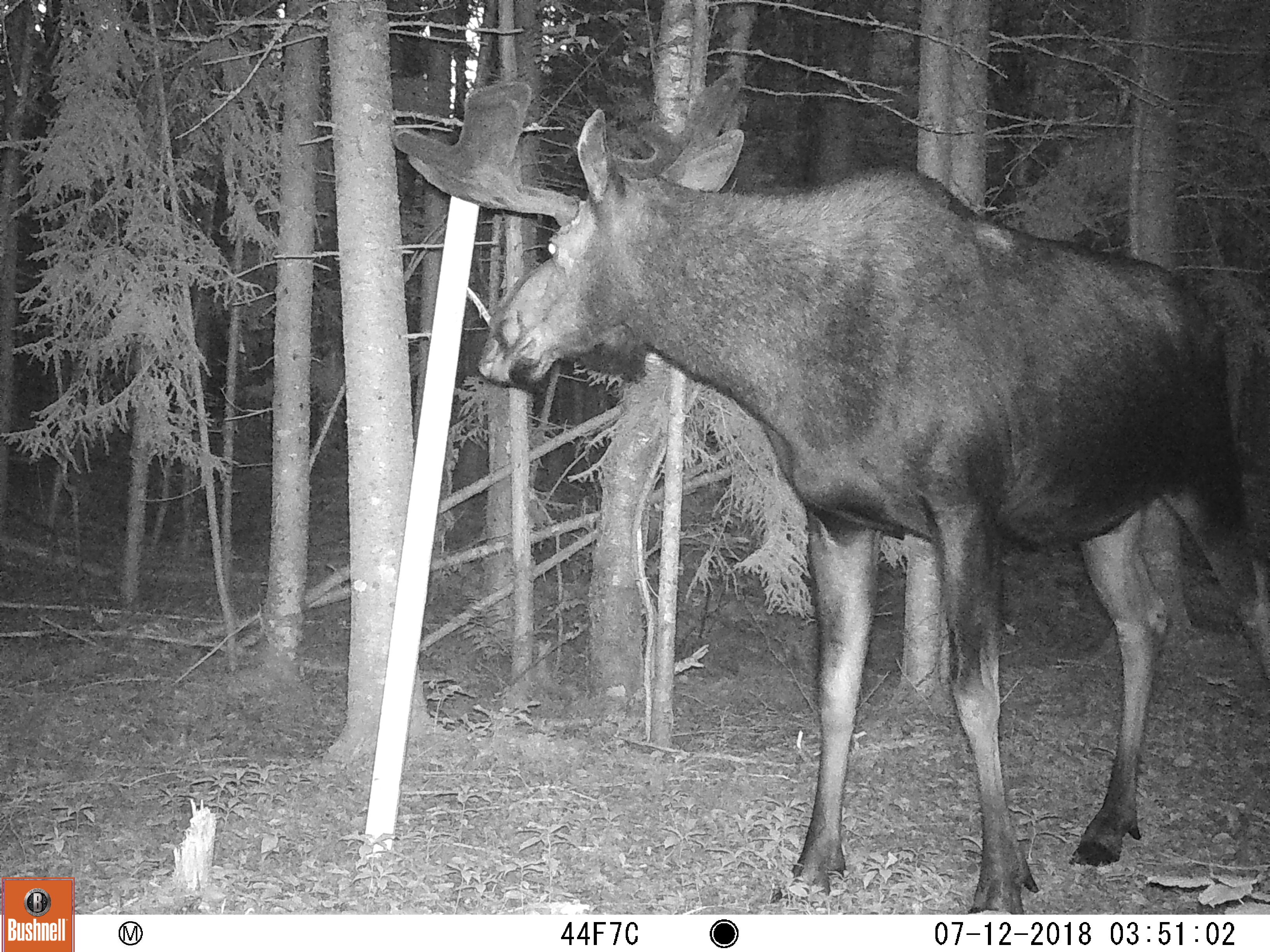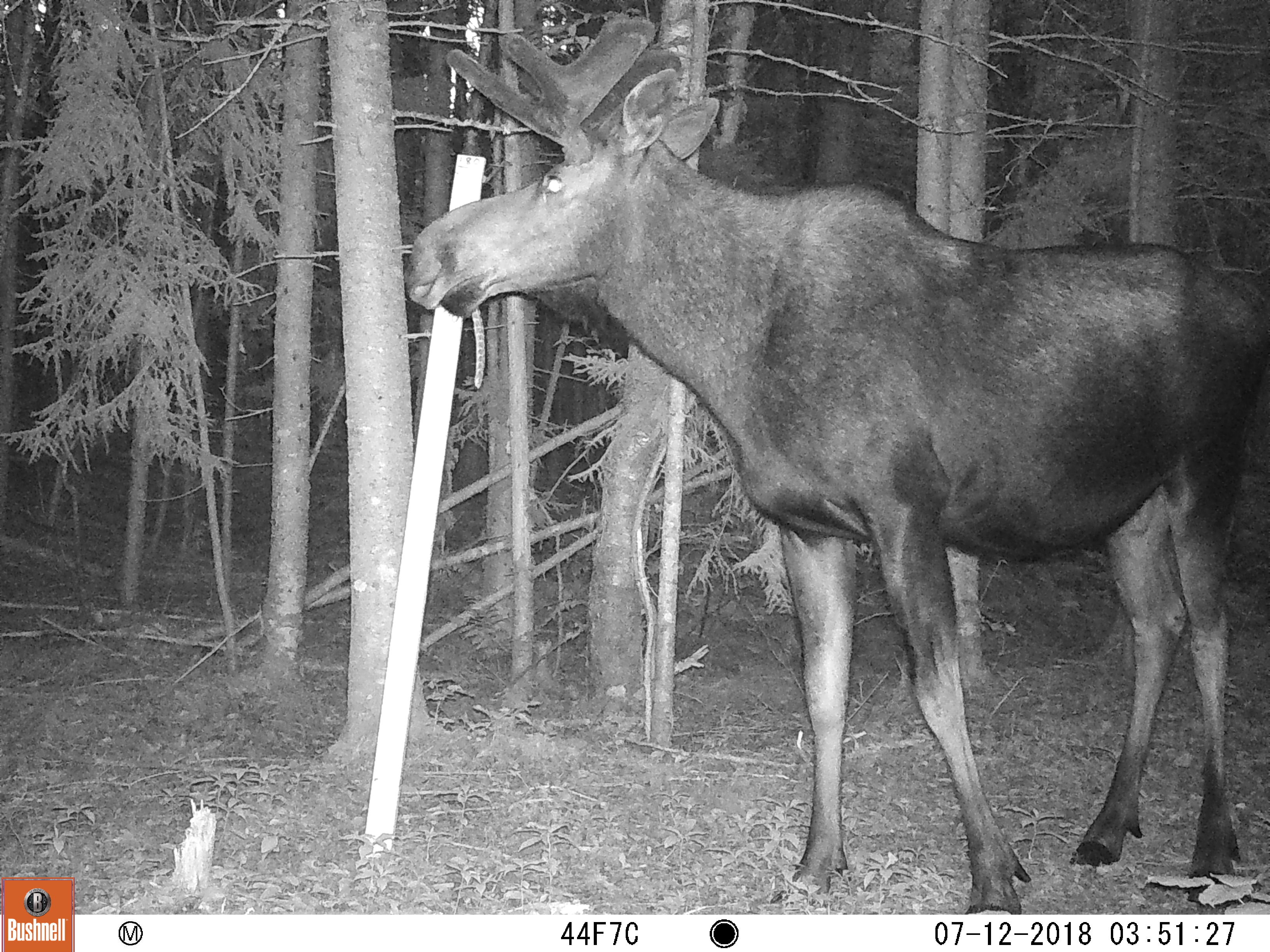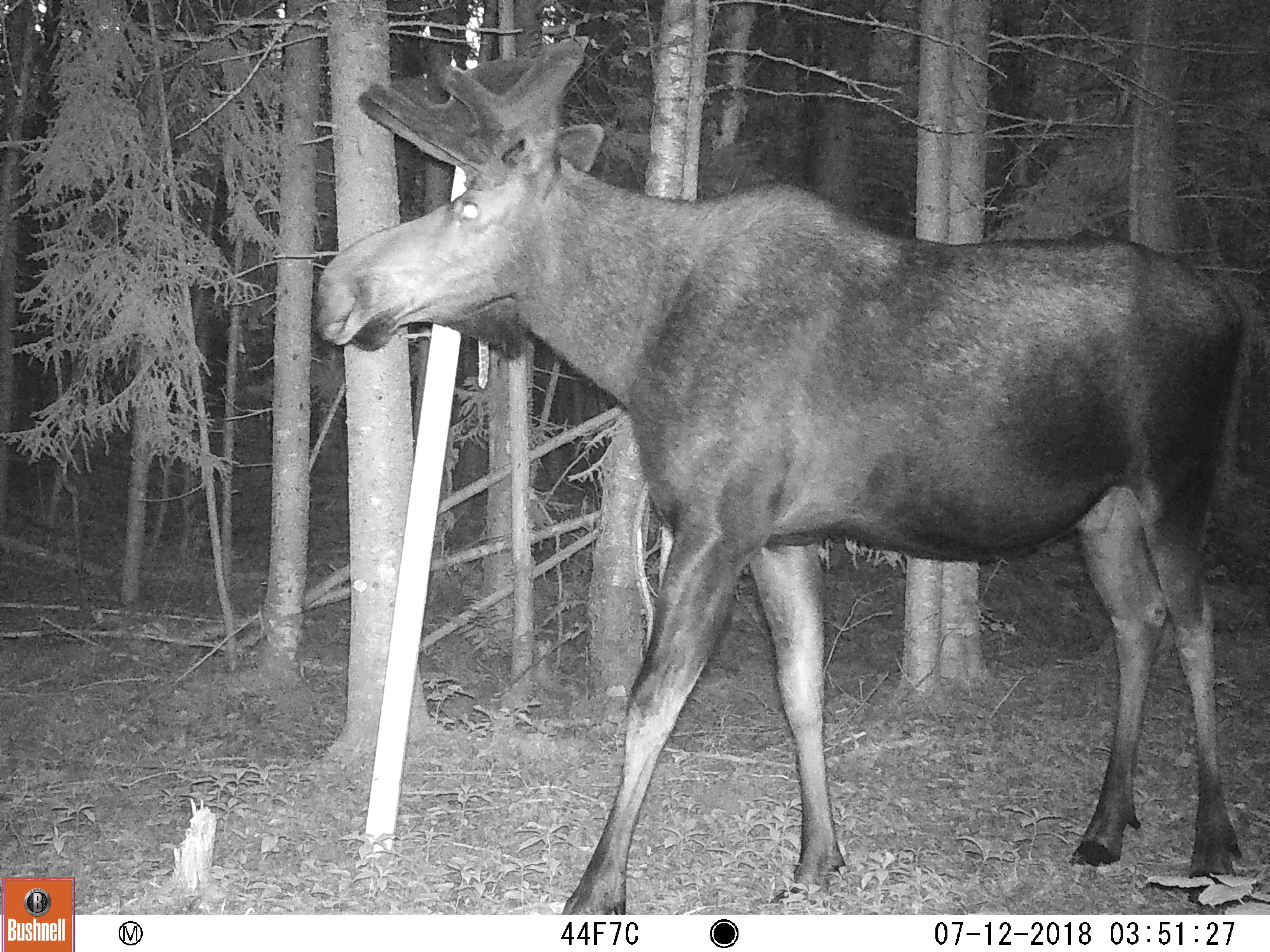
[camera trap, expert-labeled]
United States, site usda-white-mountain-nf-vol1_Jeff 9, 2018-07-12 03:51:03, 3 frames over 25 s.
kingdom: Animalia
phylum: Chordata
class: Mammalia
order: Artiodactyla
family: Cervidae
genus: Alces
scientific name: Alces alces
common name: moose